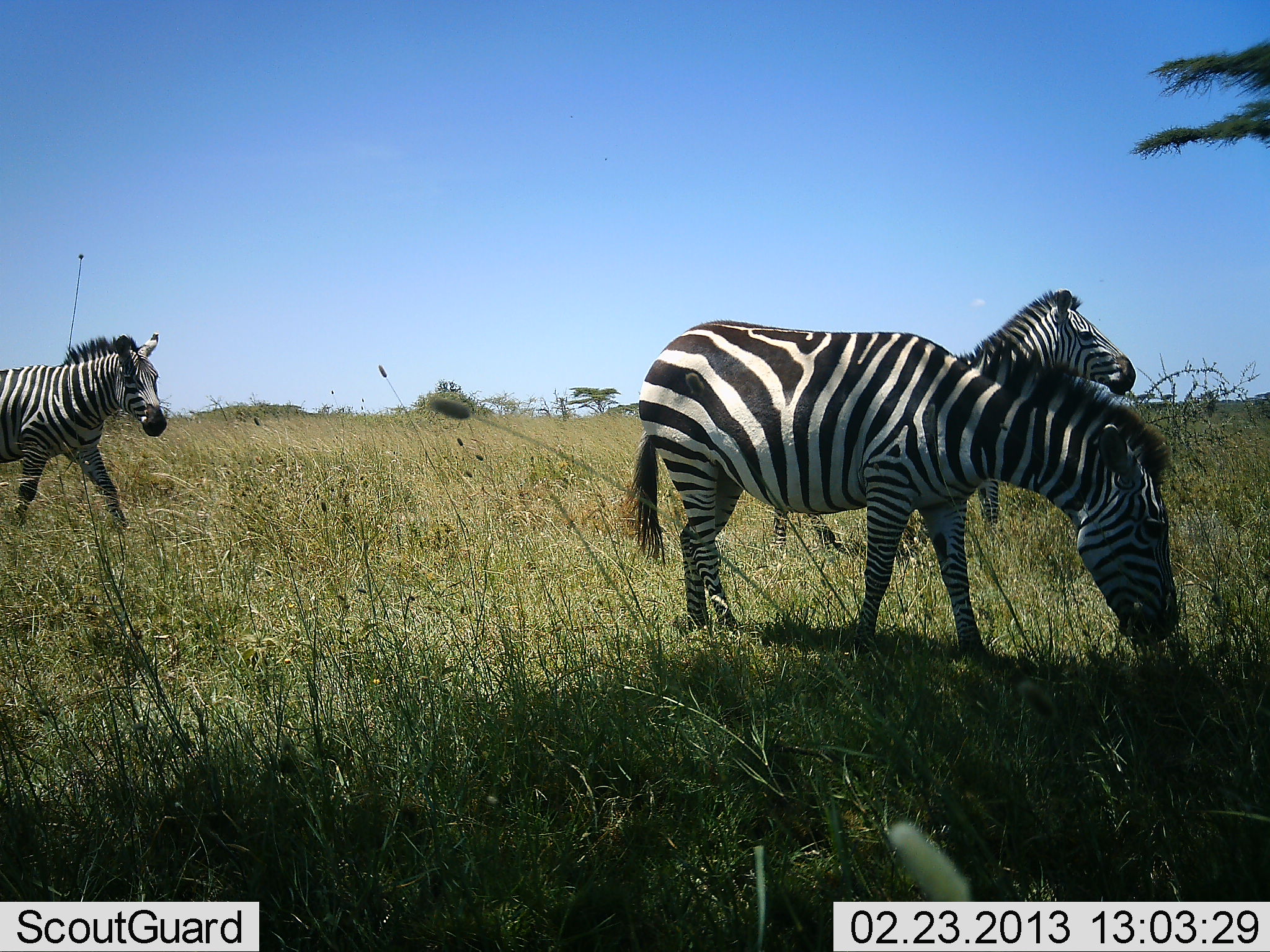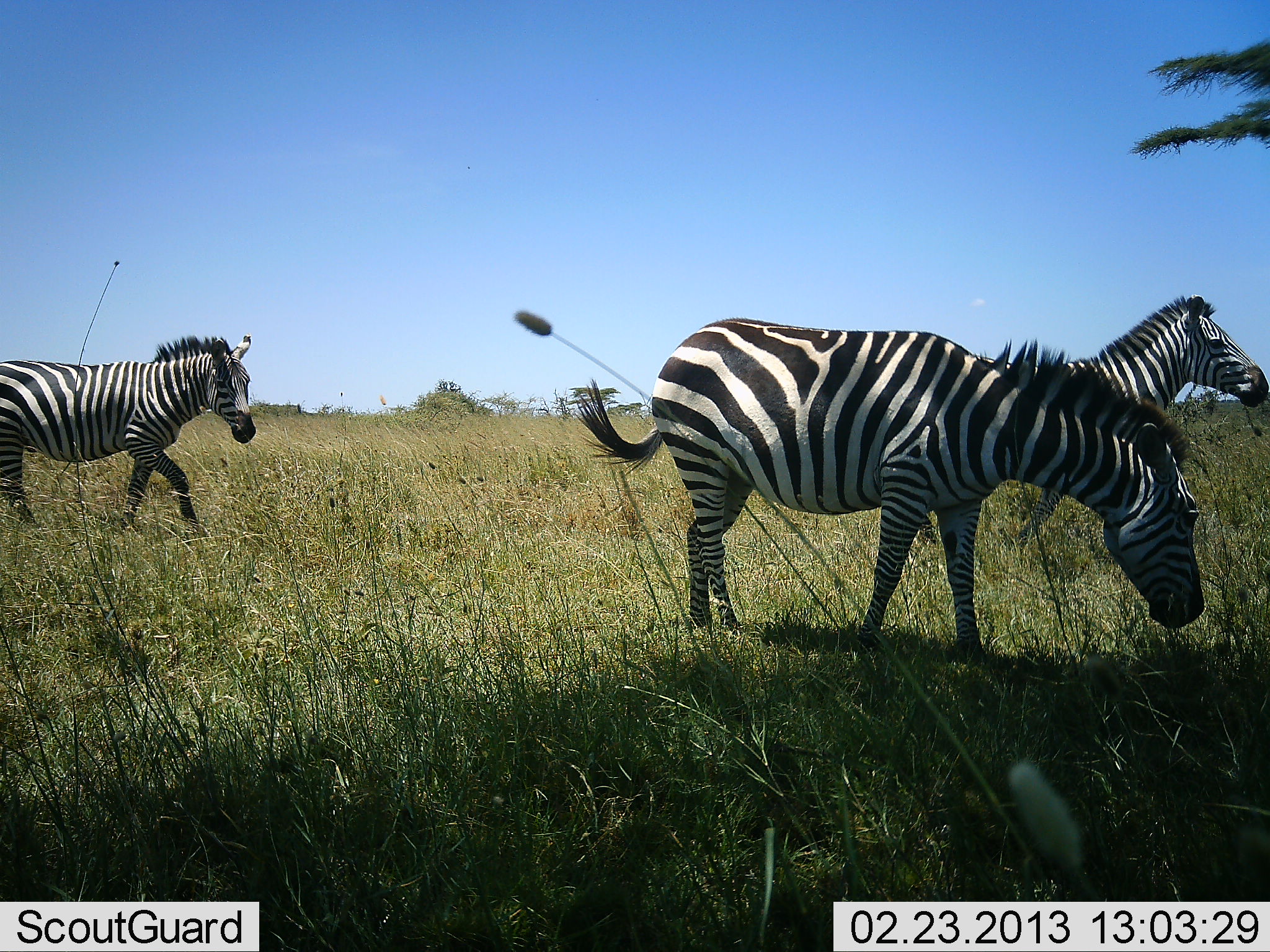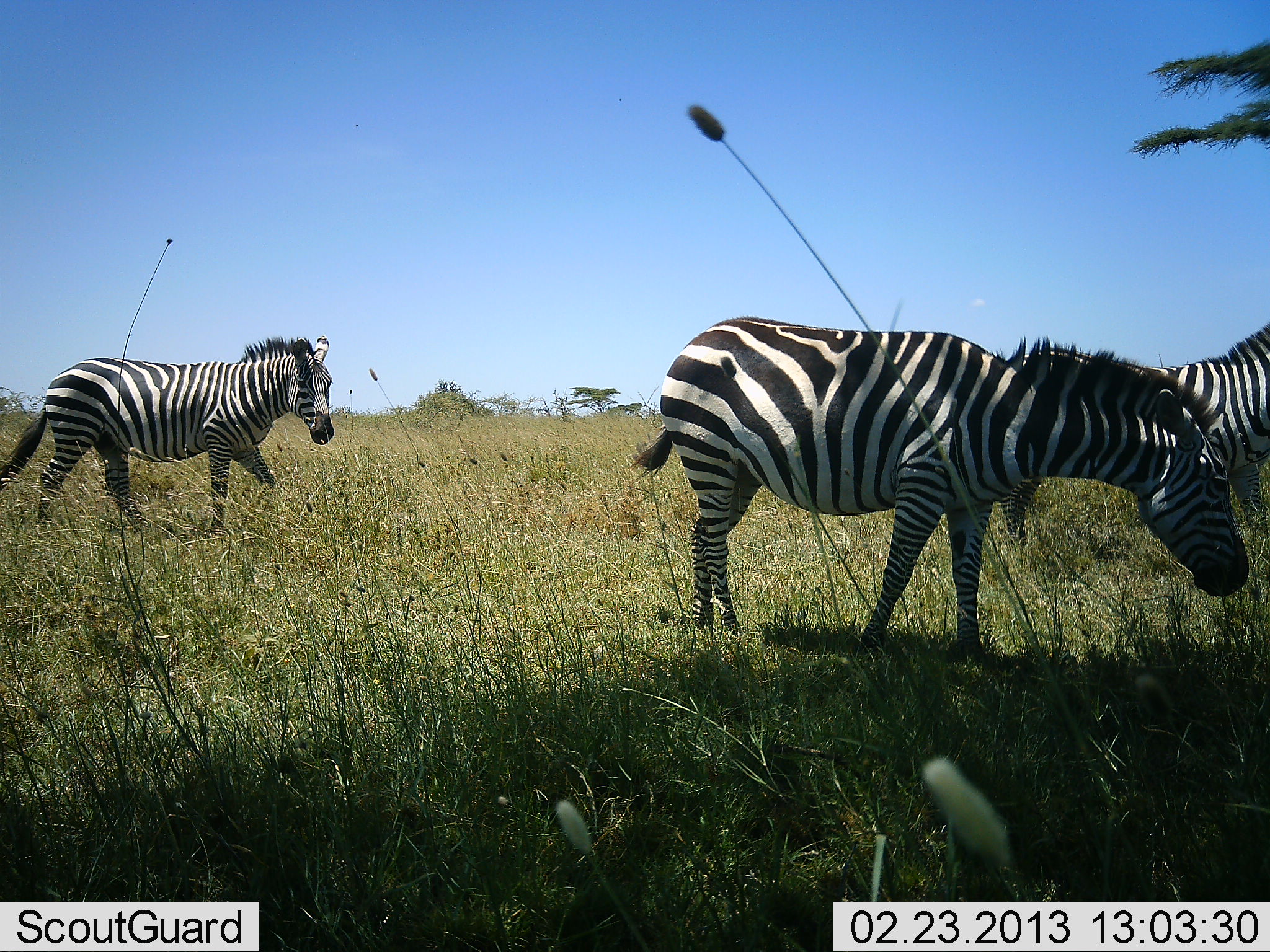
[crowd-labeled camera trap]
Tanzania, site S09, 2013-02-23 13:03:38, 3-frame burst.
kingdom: Animalia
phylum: Chordata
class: Mammalia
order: Perissodactyla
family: Equidae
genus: Equus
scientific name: Equus quagga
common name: plains zebra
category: zebra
Zebra (plains zebra) (Equus quagga), count 3. Behavior (volunteer vote fractions): standing 32%, resting 0%, moving 79%, interacting 0%. Young present (vote fraction): 0%. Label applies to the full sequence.